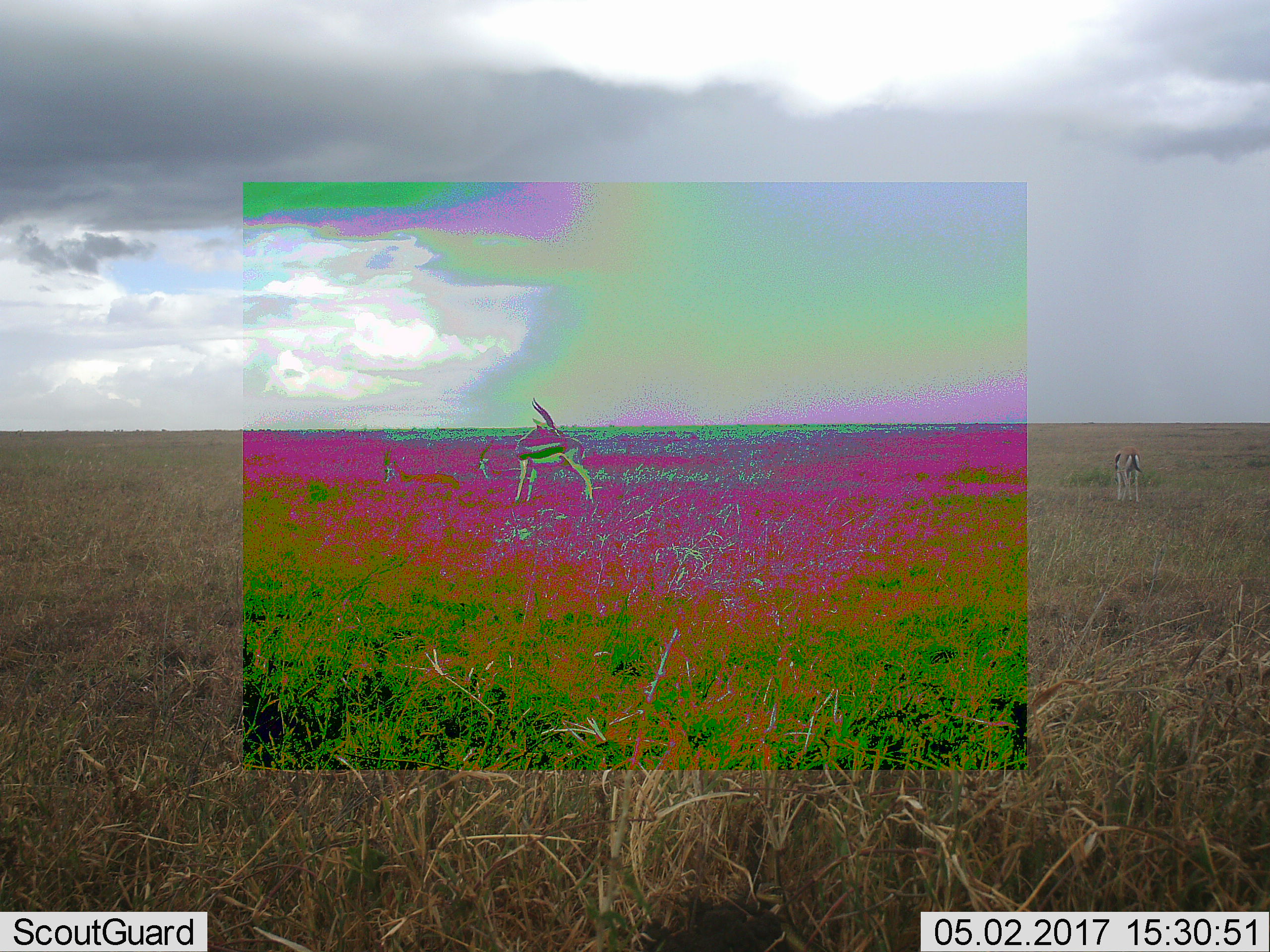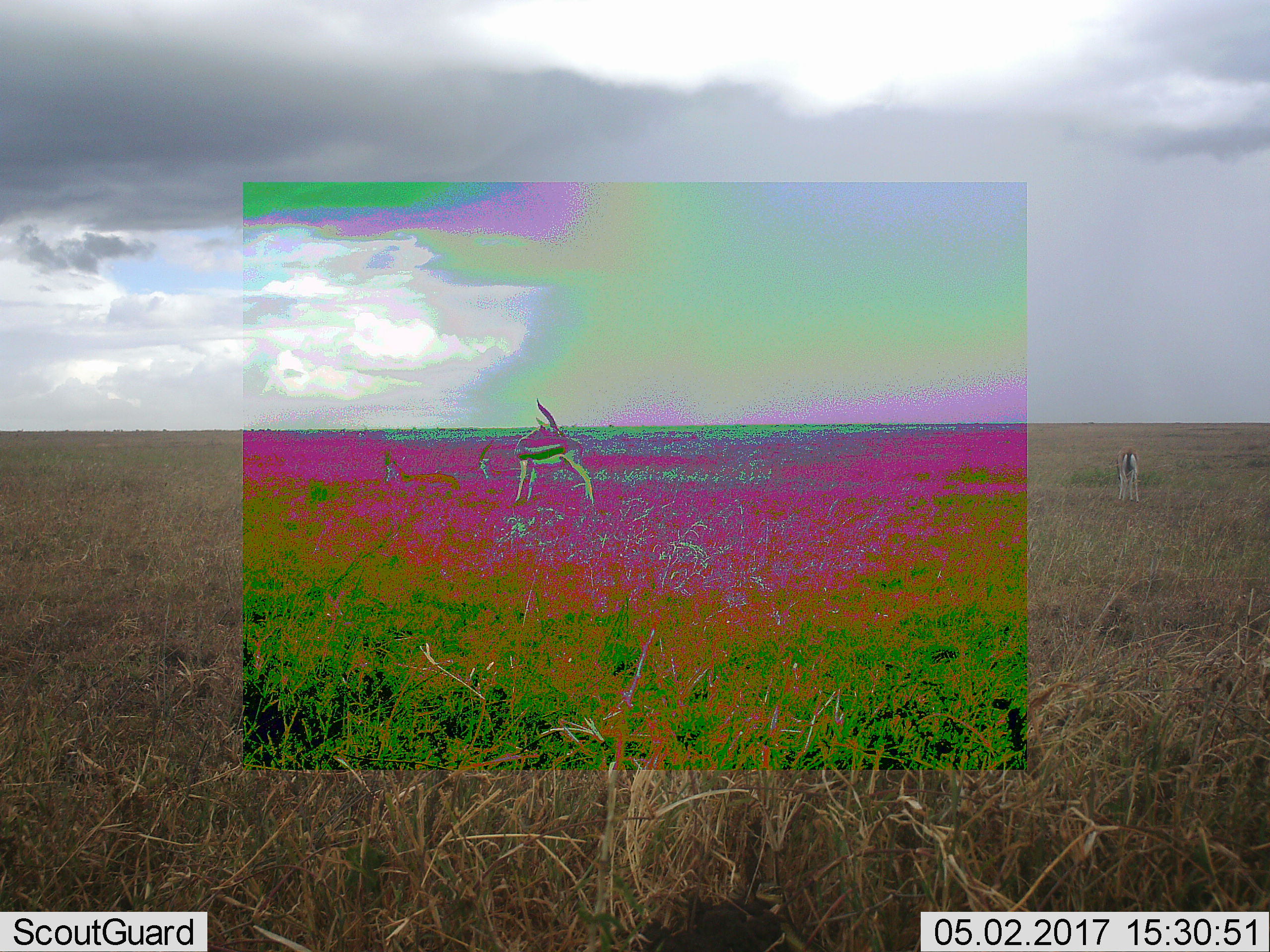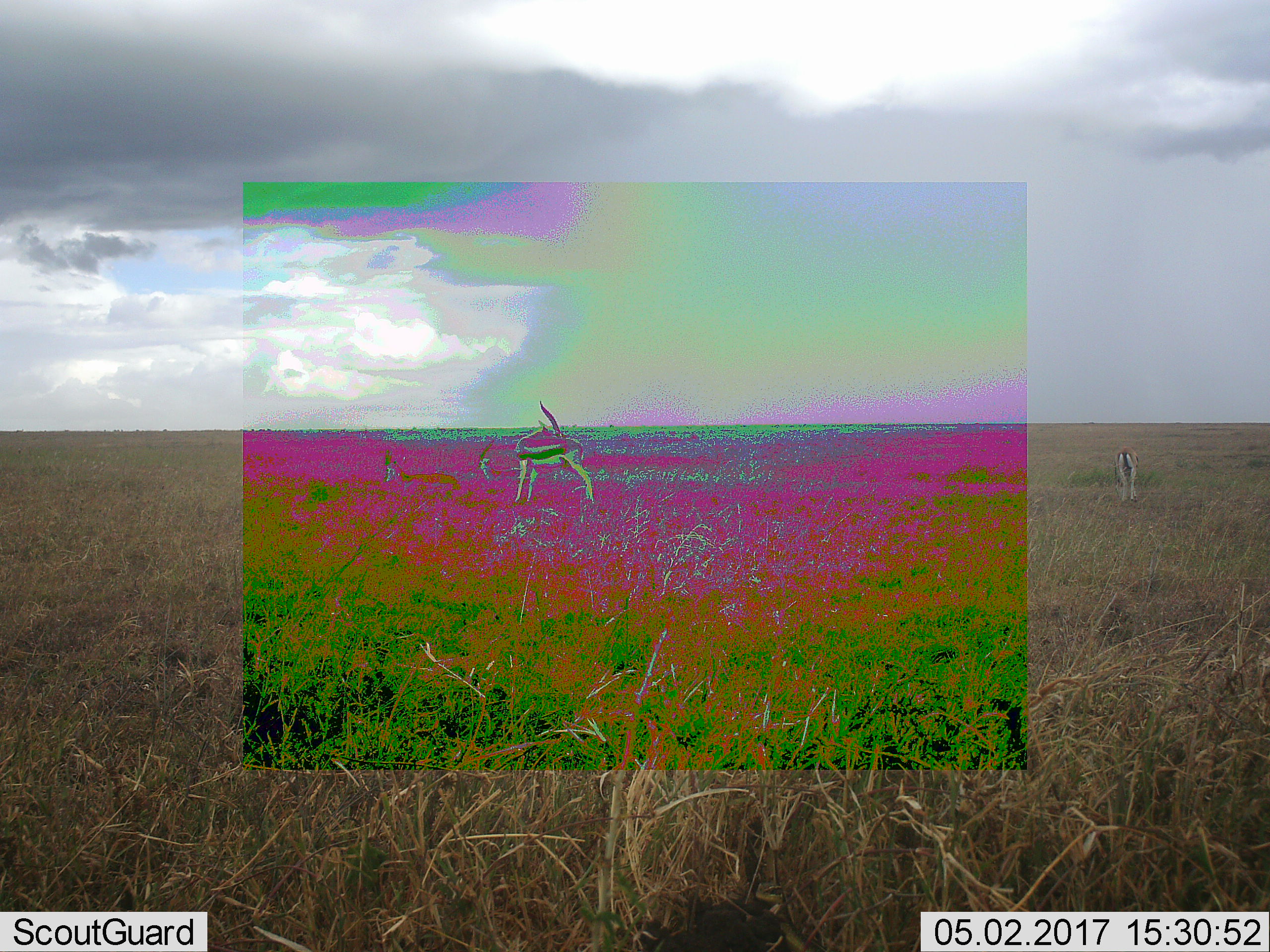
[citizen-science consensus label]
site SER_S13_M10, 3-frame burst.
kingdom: Animalia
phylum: Chordata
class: Mammalia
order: Artiodactyla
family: Bovidae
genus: Eudorcas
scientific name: Eudorcas thomsonii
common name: thomson's gazelle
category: gazellethomsons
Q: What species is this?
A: Gazellethomsons (thomson's gazelle) (Eudorcas thomsonii).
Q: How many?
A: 3.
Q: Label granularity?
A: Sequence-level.